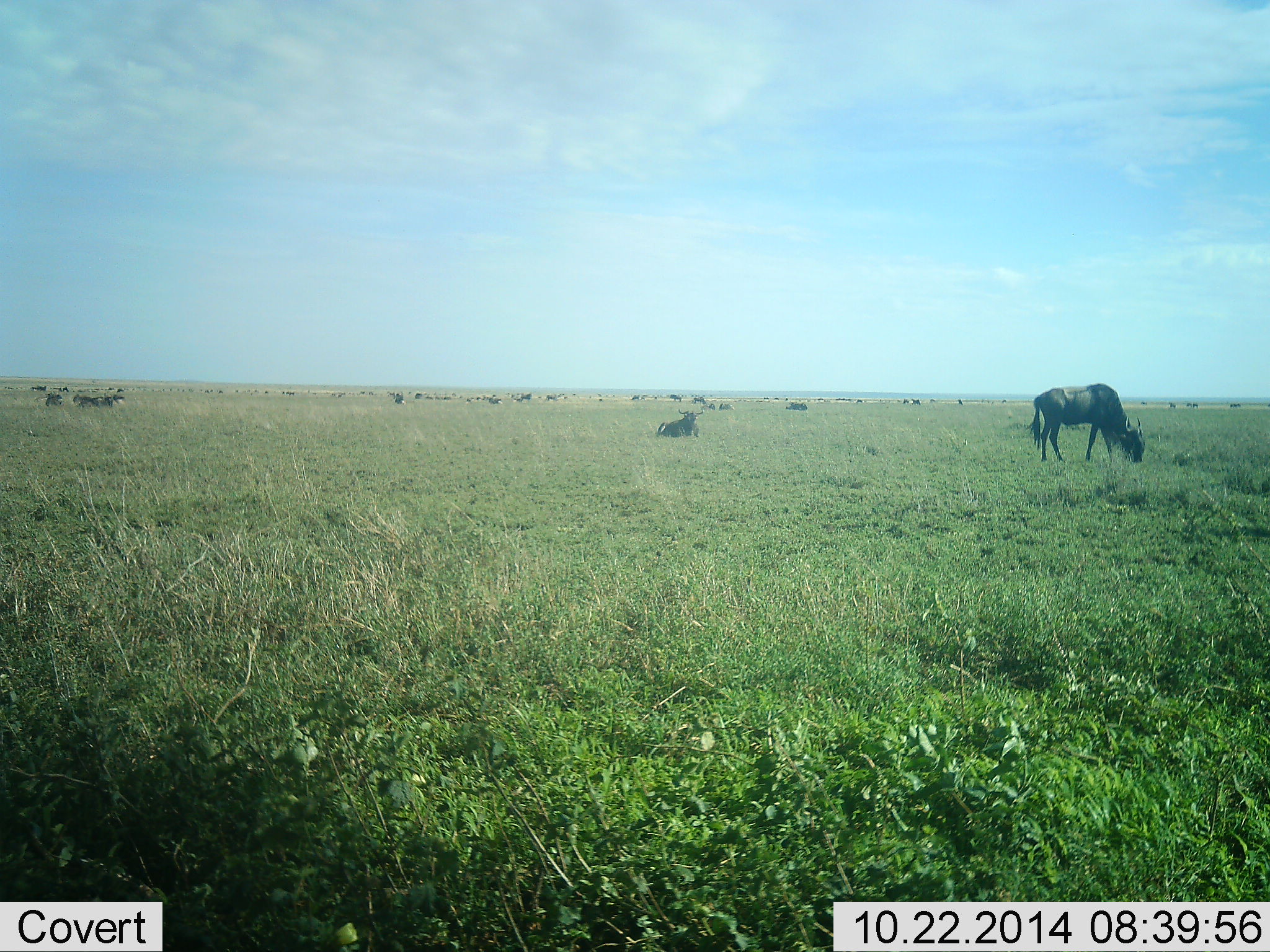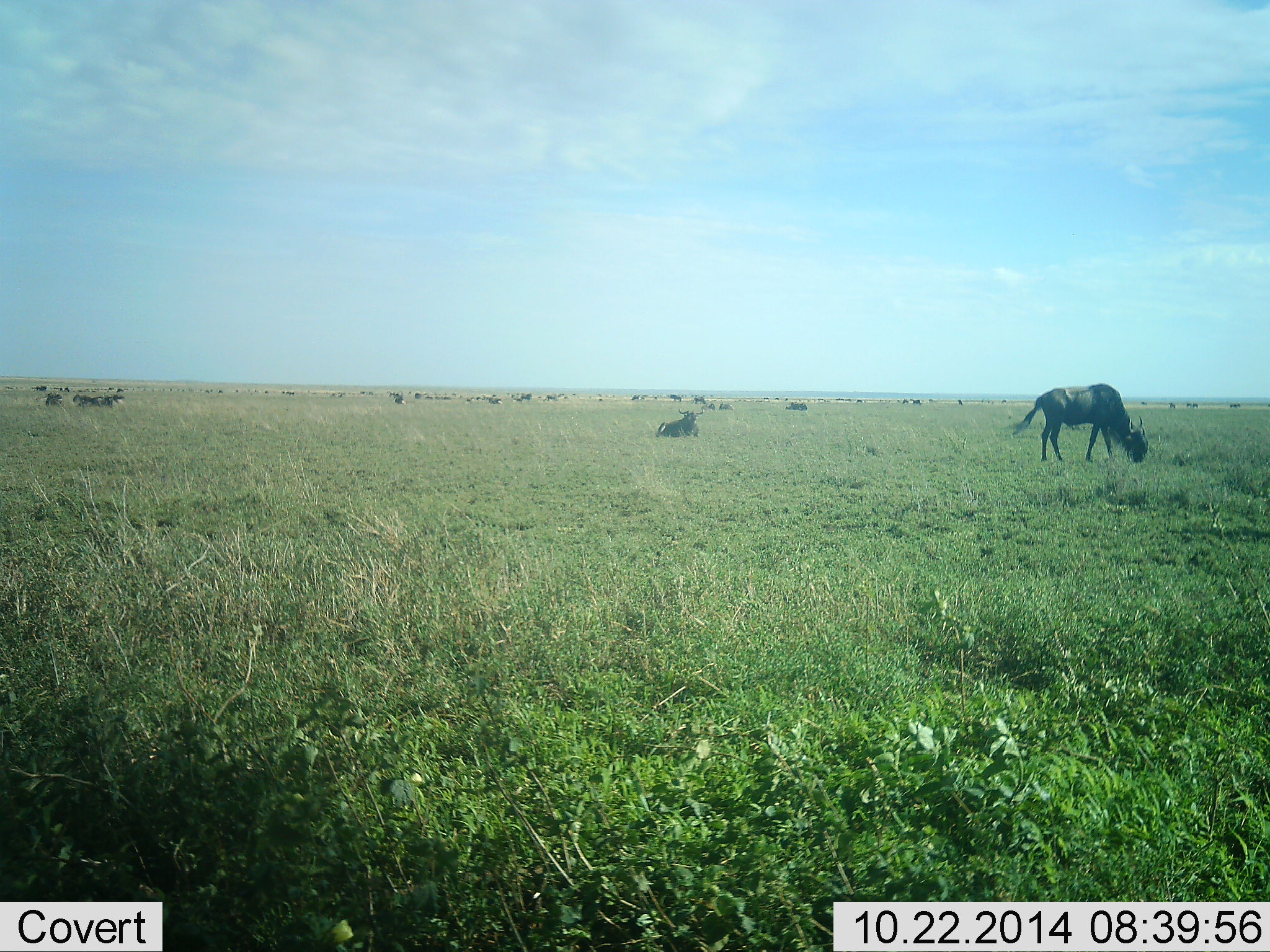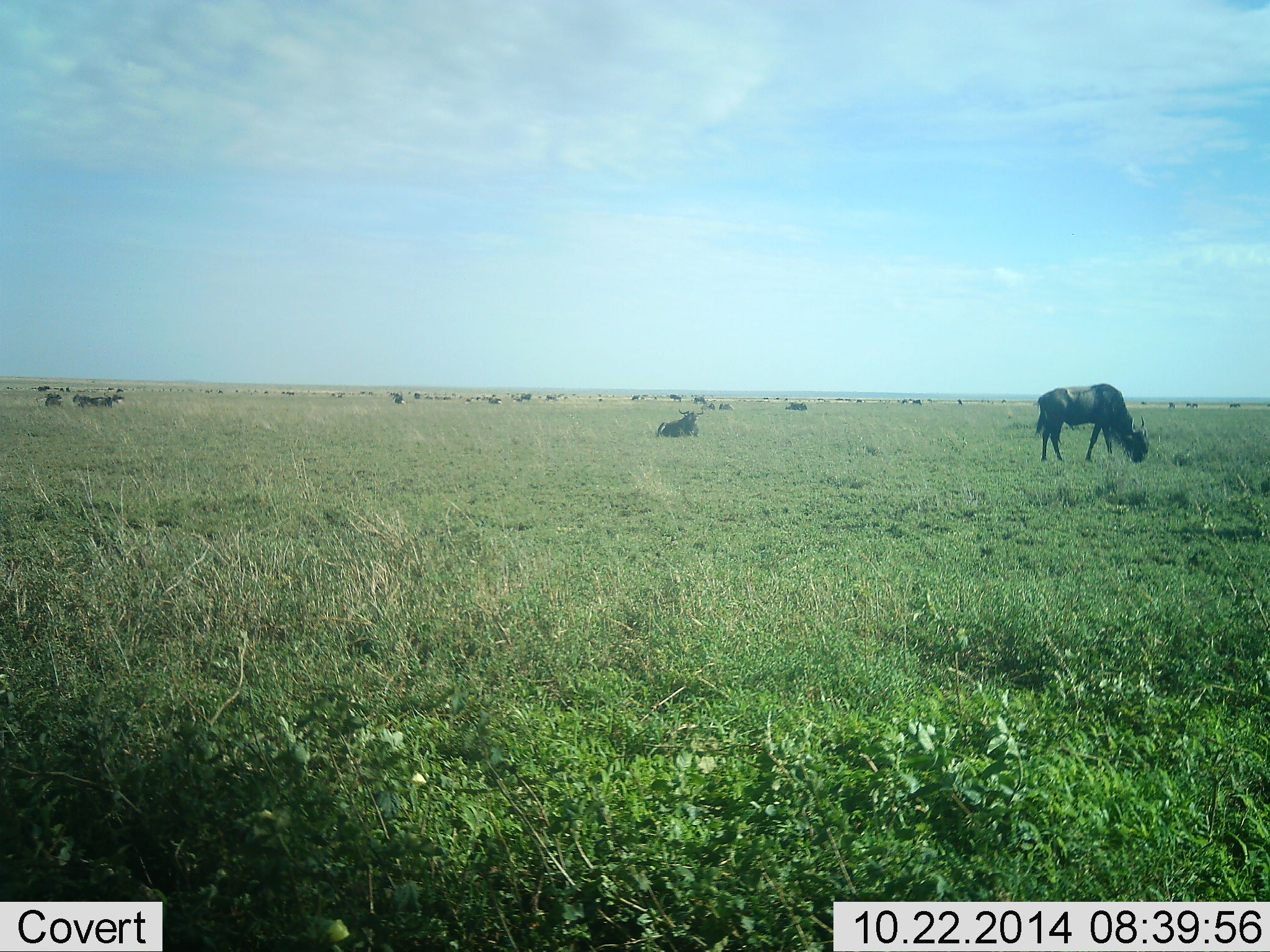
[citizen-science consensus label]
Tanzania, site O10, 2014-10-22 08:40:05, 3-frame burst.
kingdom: Animalia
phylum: Chordata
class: Mammalia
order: Artiodactyla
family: Bovidae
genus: Connochaetes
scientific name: Connochaetes taurinus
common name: blue wildebeest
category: wildebeest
Wildebeest (blue wildebeest) (Connochaetes taurinus), count 11-50. Behavior (volunteer vote fractions): standing 80%, resting 80%, moving 20%, interacting 10%. Young present (vote fraction): 0%. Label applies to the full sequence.